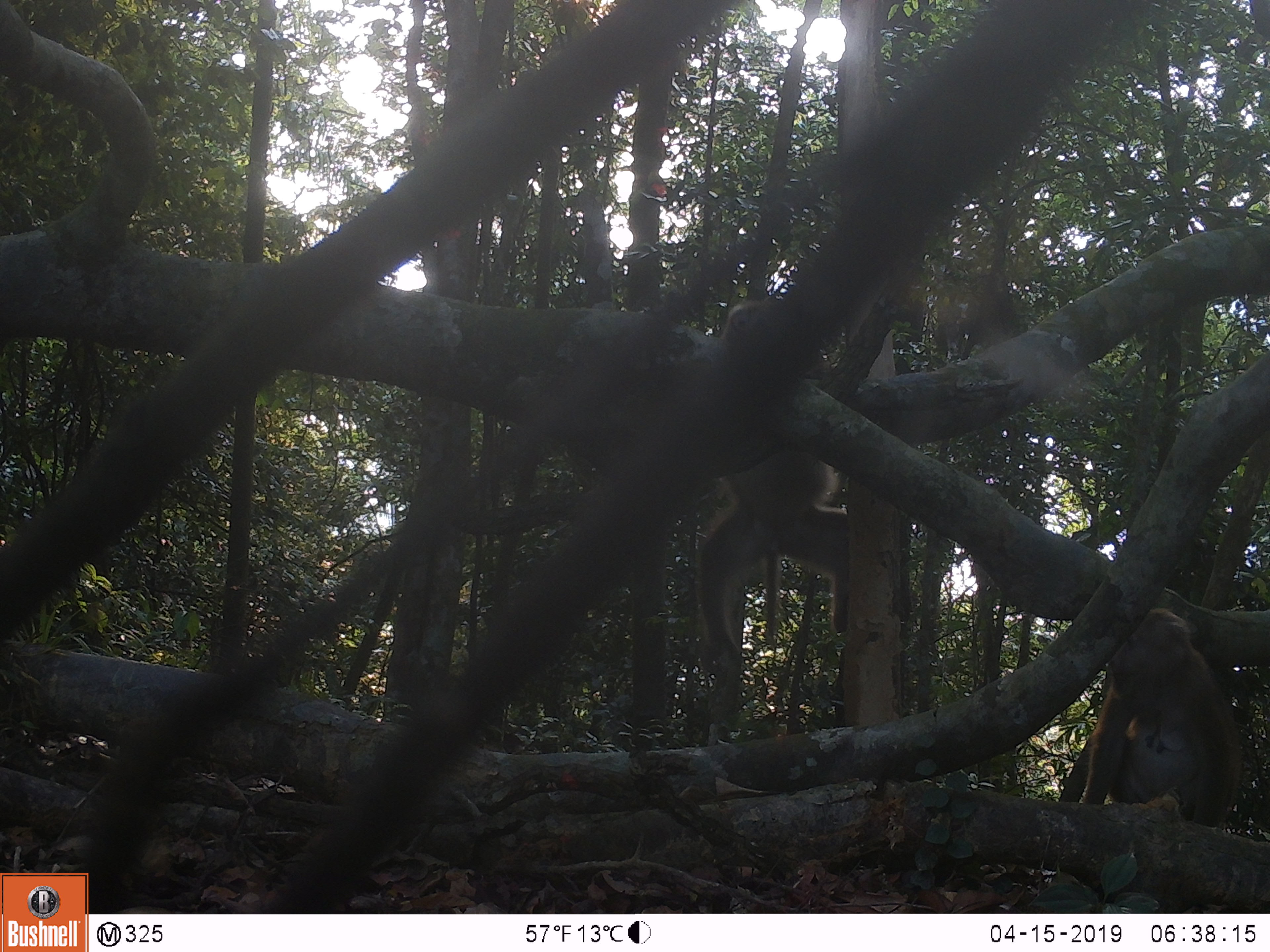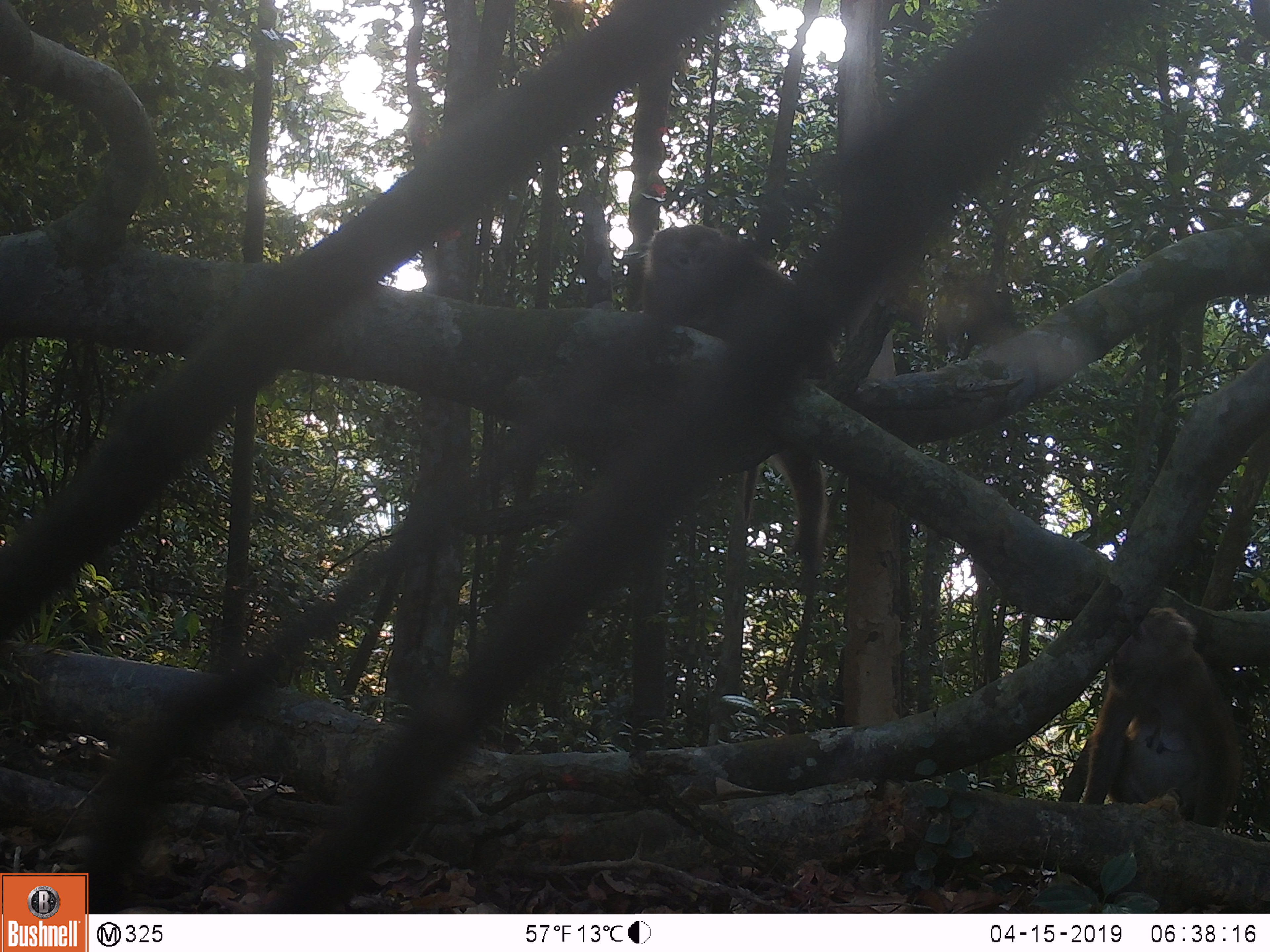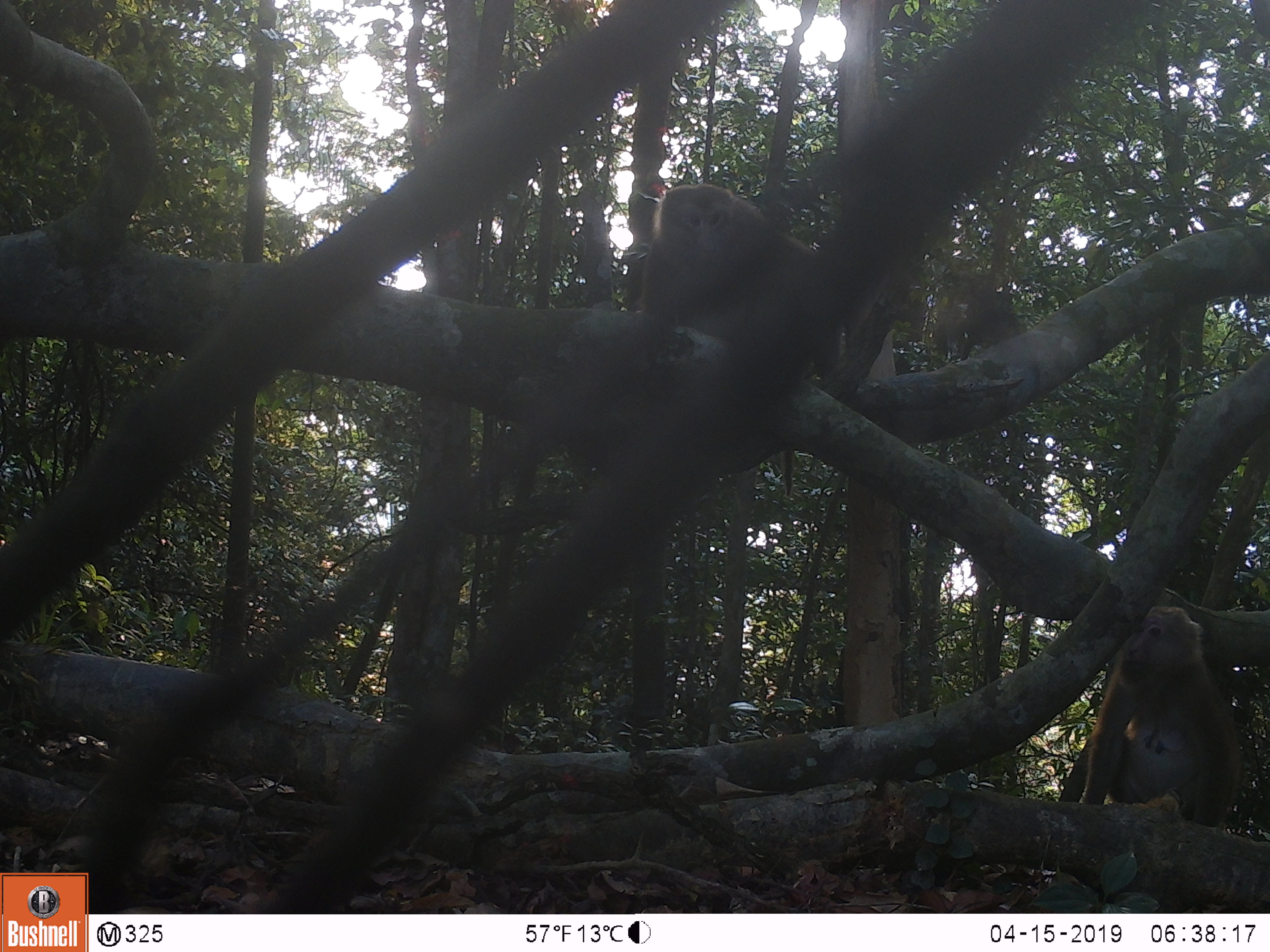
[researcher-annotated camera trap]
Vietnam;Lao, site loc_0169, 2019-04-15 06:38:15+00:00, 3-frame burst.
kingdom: Animalia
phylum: Chordata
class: Mammalia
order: Primates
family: Cercopithecidae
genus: Macaca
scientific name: Macaca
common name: macaques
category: assam or rhesus macaque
Assam or rhesus macaque (macaques) (Macaca). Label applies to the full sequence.